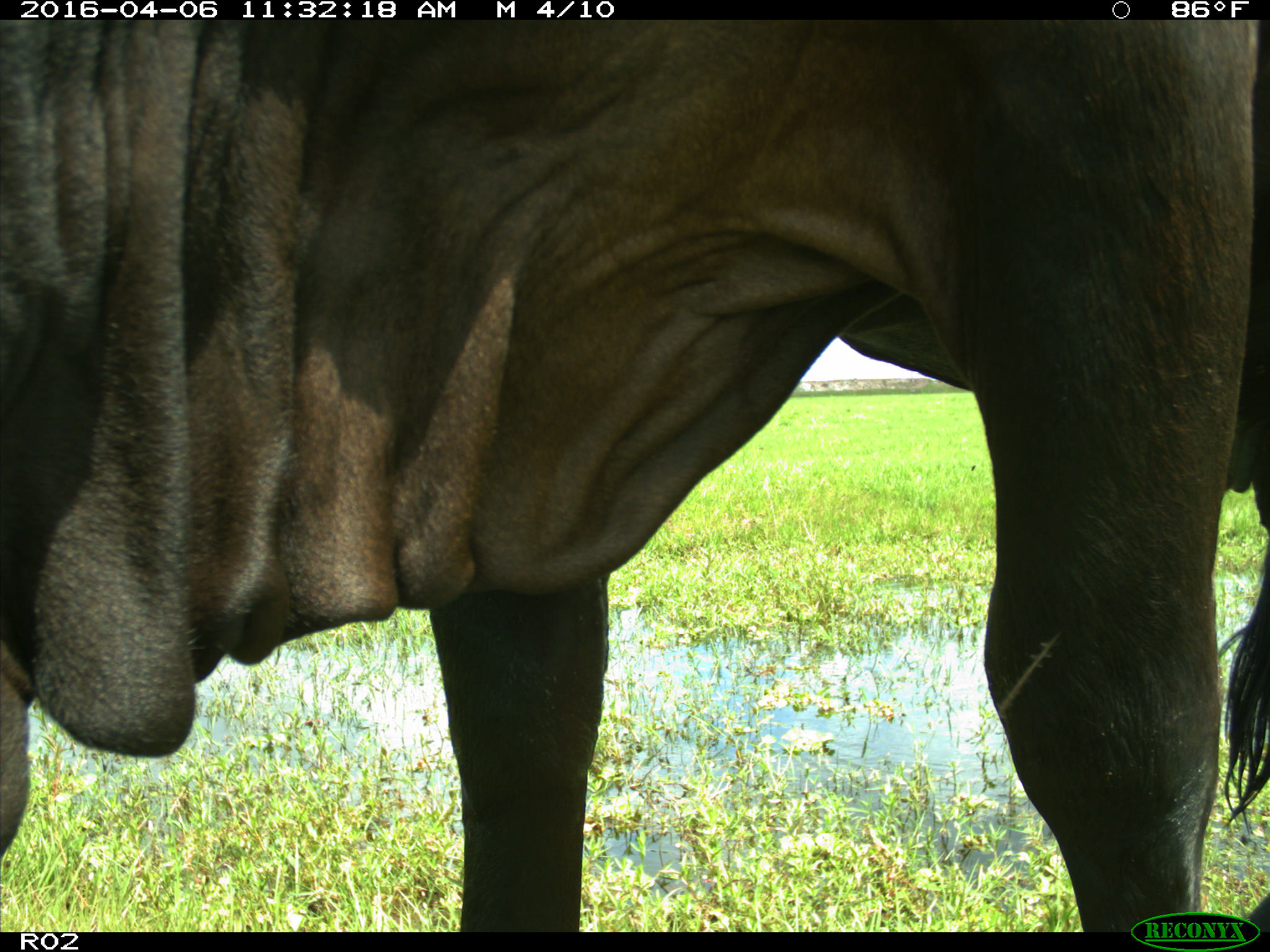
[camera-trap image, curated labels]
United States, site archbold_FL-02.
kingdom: Animalia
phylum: Chordata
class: Mammalia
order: Artiodactyla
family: Bovidae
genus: Bos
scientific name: Bos taurus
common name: domestic cow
Bos taurus (domestic cow).